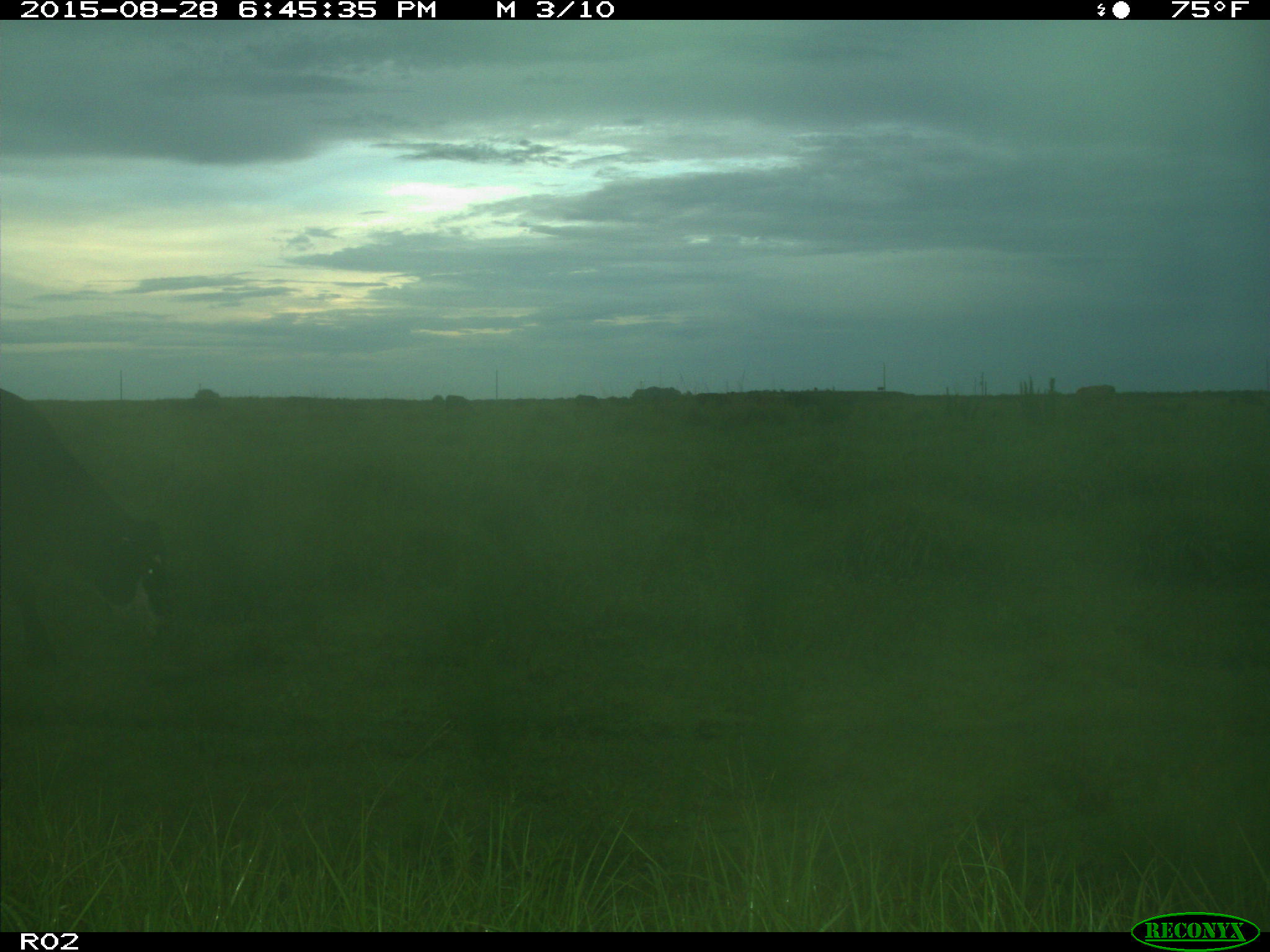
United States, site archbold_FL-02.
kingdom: Animalia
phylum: Chordata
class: Mammalia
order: Artiodactyla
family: Bovidae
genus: Bos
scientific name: Bos taurus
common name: domestic cow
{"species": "Bos taurus (domestic cow)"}